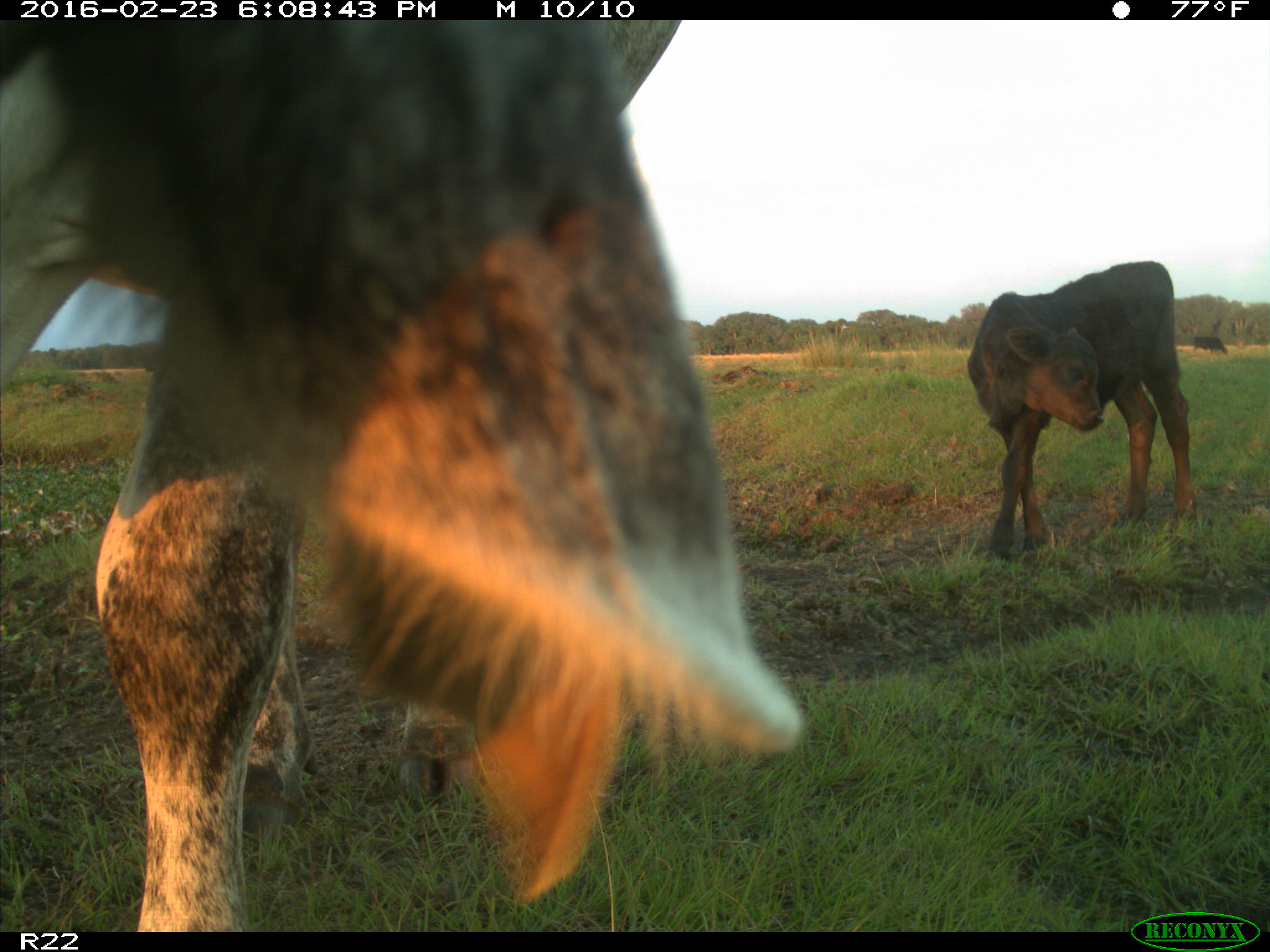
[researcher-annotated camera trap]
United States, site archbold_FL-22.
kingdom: Animalia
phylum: Chordata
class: Mammalia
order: Artiodactyla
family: Bovidae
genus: Bos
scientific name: Bos taurus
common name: domestic cow